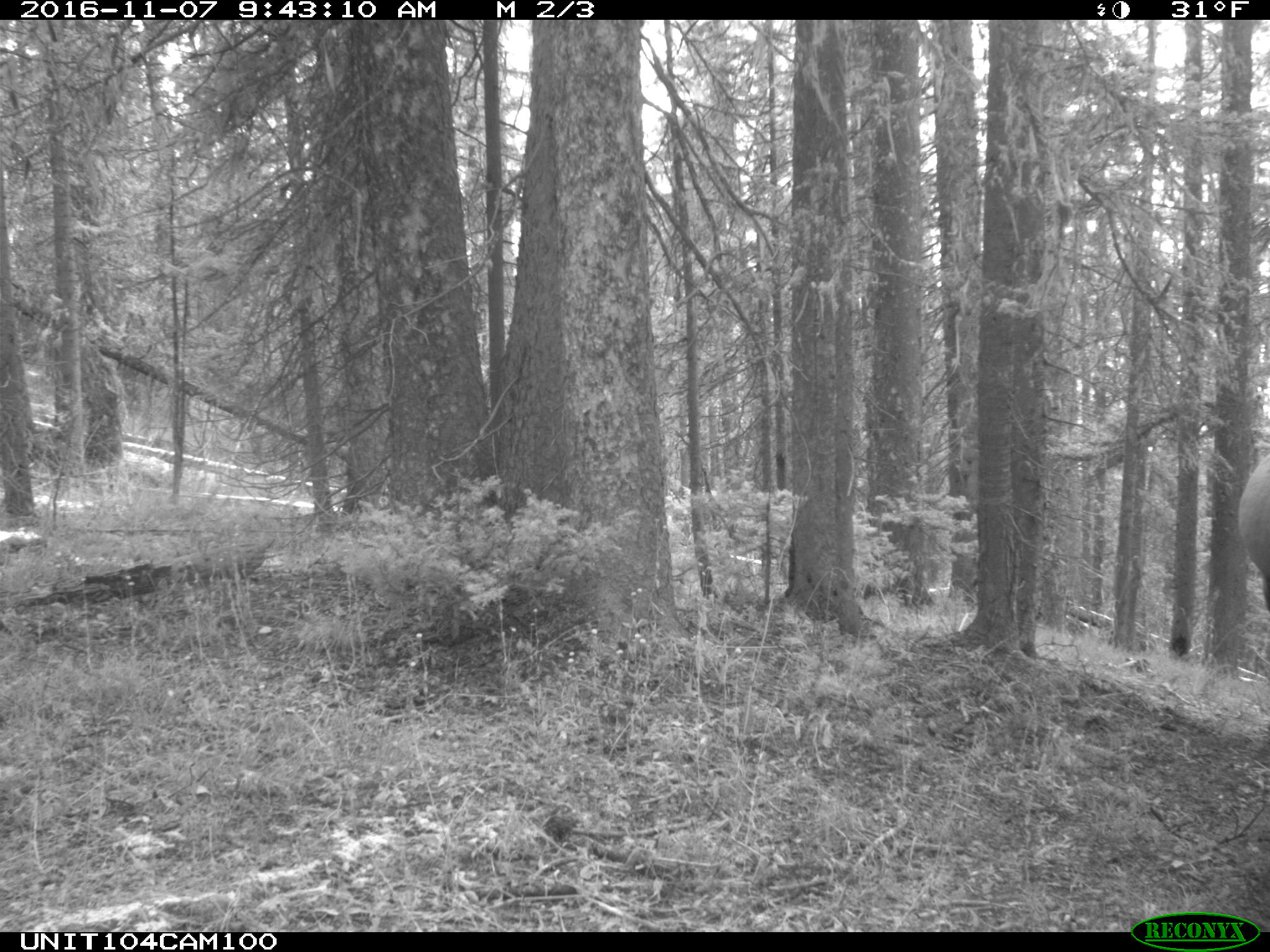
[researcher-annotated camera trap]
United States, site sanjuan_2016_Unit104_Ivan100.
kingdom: Animalia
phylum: Chordata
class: Mammalia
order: Artiodactyla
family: Cervidae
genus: Cervus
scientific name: Cervus elaphus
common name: red deer